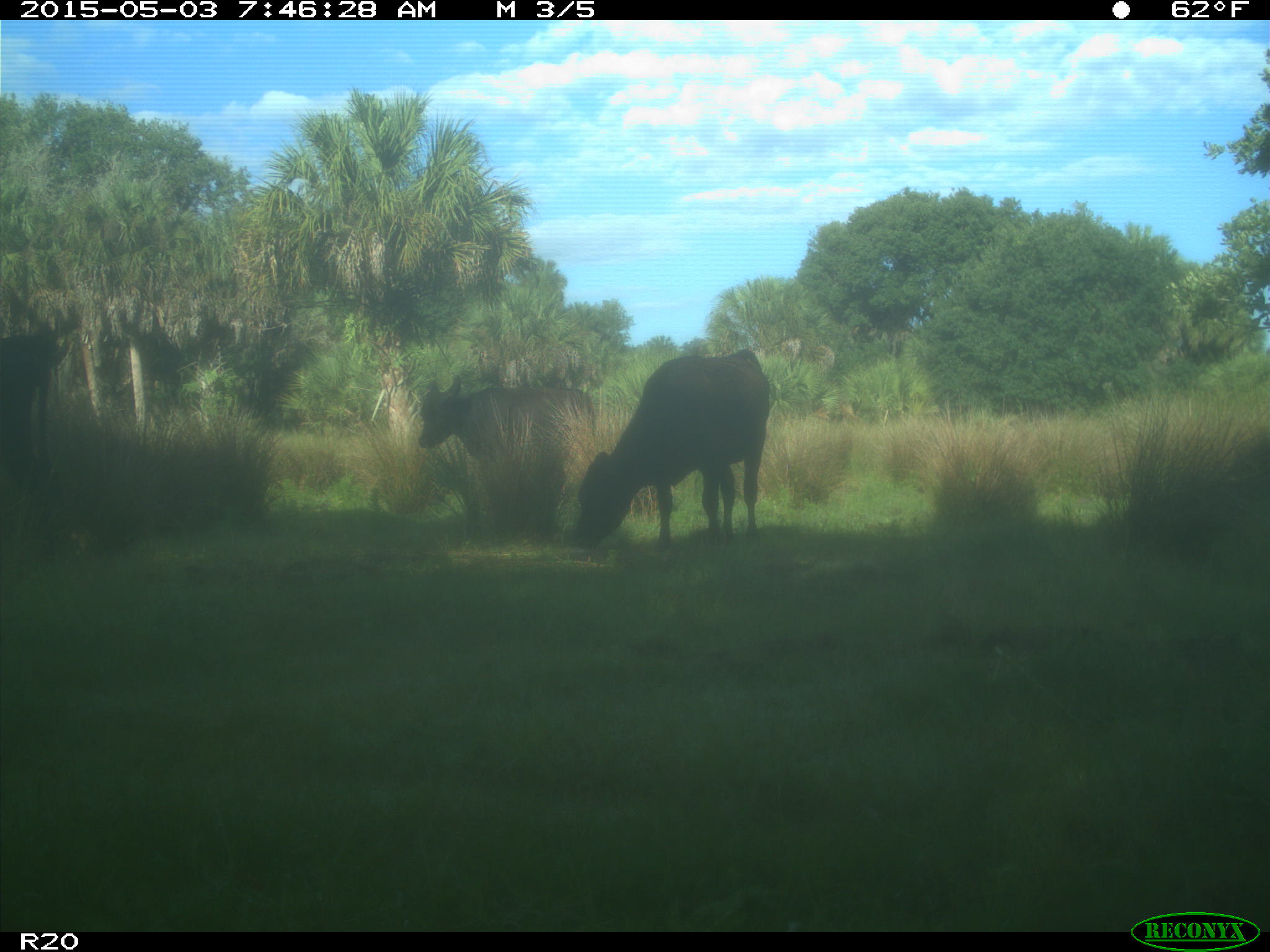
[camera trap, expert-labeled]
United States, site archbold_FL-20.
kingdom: Animalia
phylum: Chordata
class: Mammalia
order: Artiodactyla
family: Bovidae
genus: Bos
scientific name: Bos taurus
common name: domestic cow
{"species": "Bos taurus (domestic cow)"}